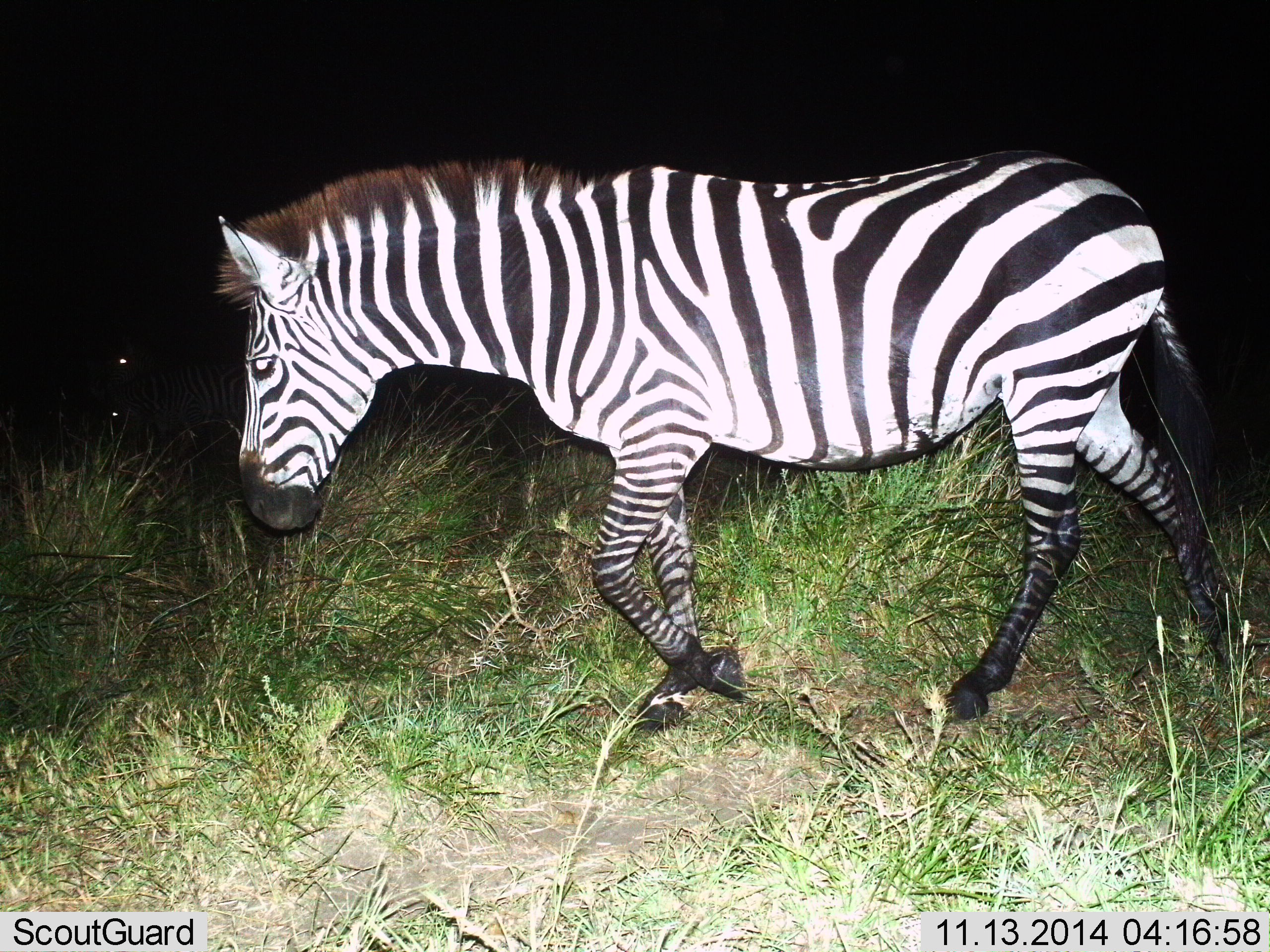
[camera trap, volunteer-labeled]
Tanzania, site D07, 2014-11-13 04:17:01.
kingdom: Animalia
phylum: Chordata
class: Mammalia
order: Perissodactyla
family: Equidae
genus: Equus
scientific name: Equus quagga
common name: plains zebra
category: zebra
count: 1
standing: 0%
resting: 0%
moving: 100%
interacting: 0%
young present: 0%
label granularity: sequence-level